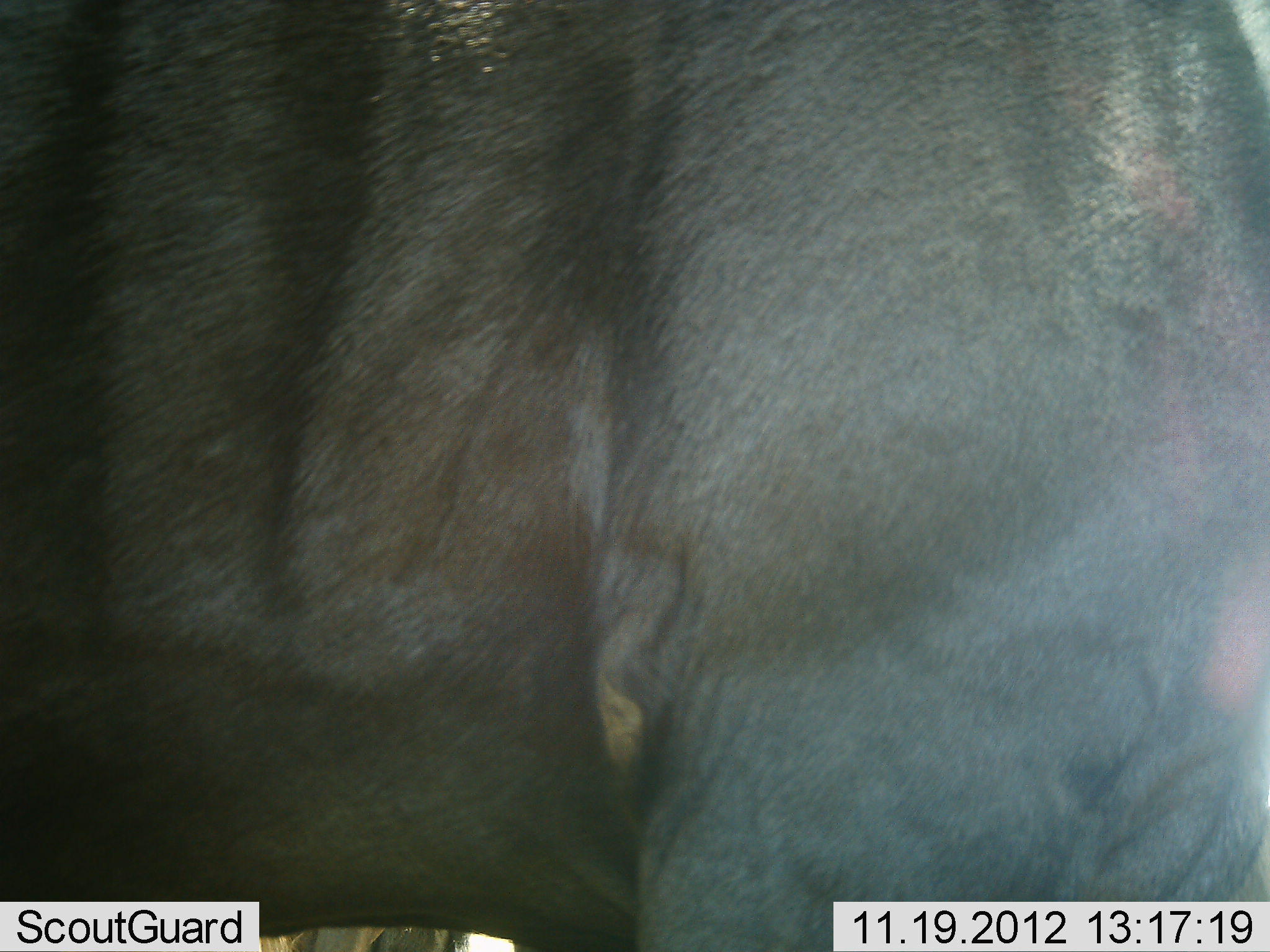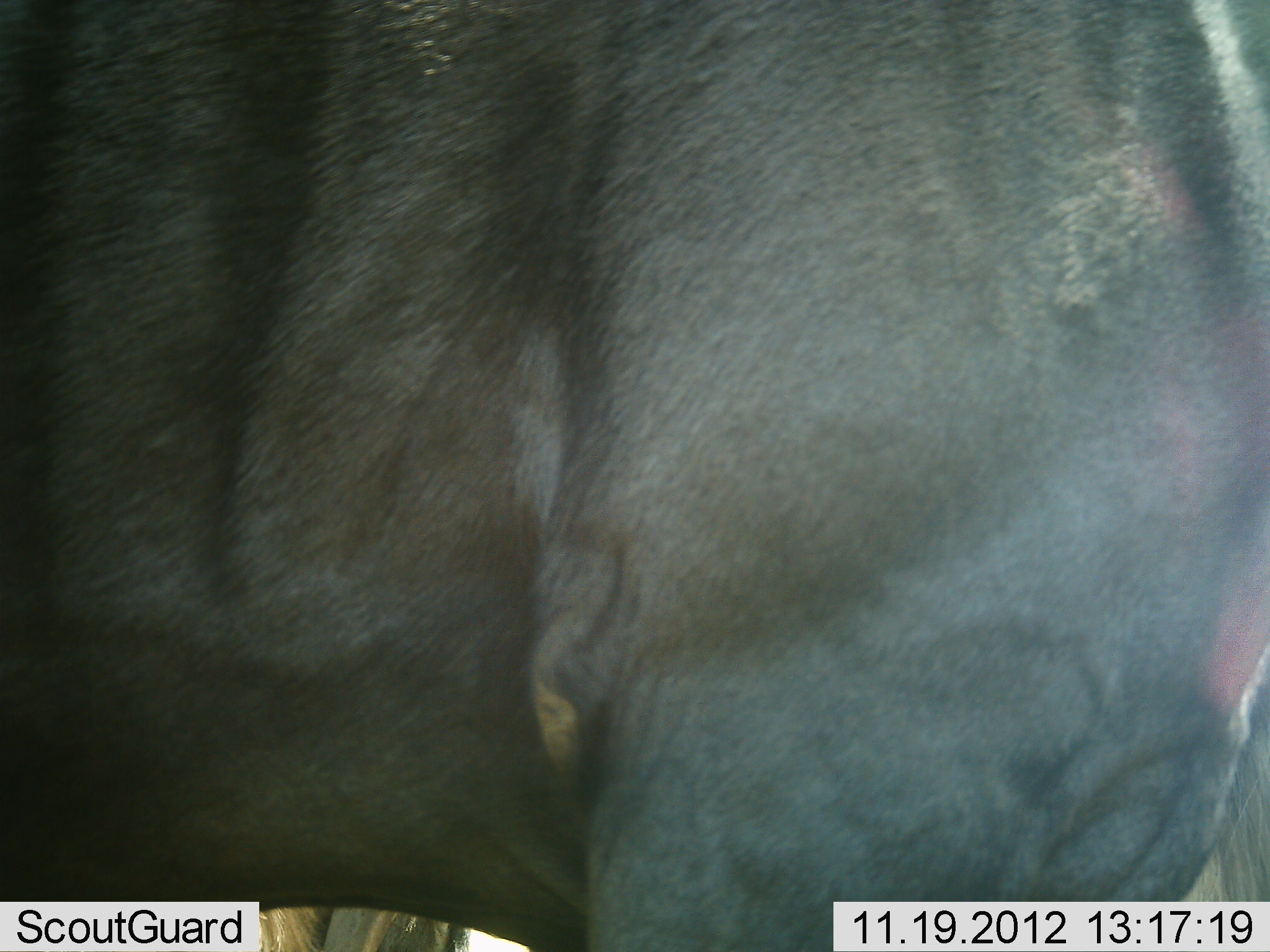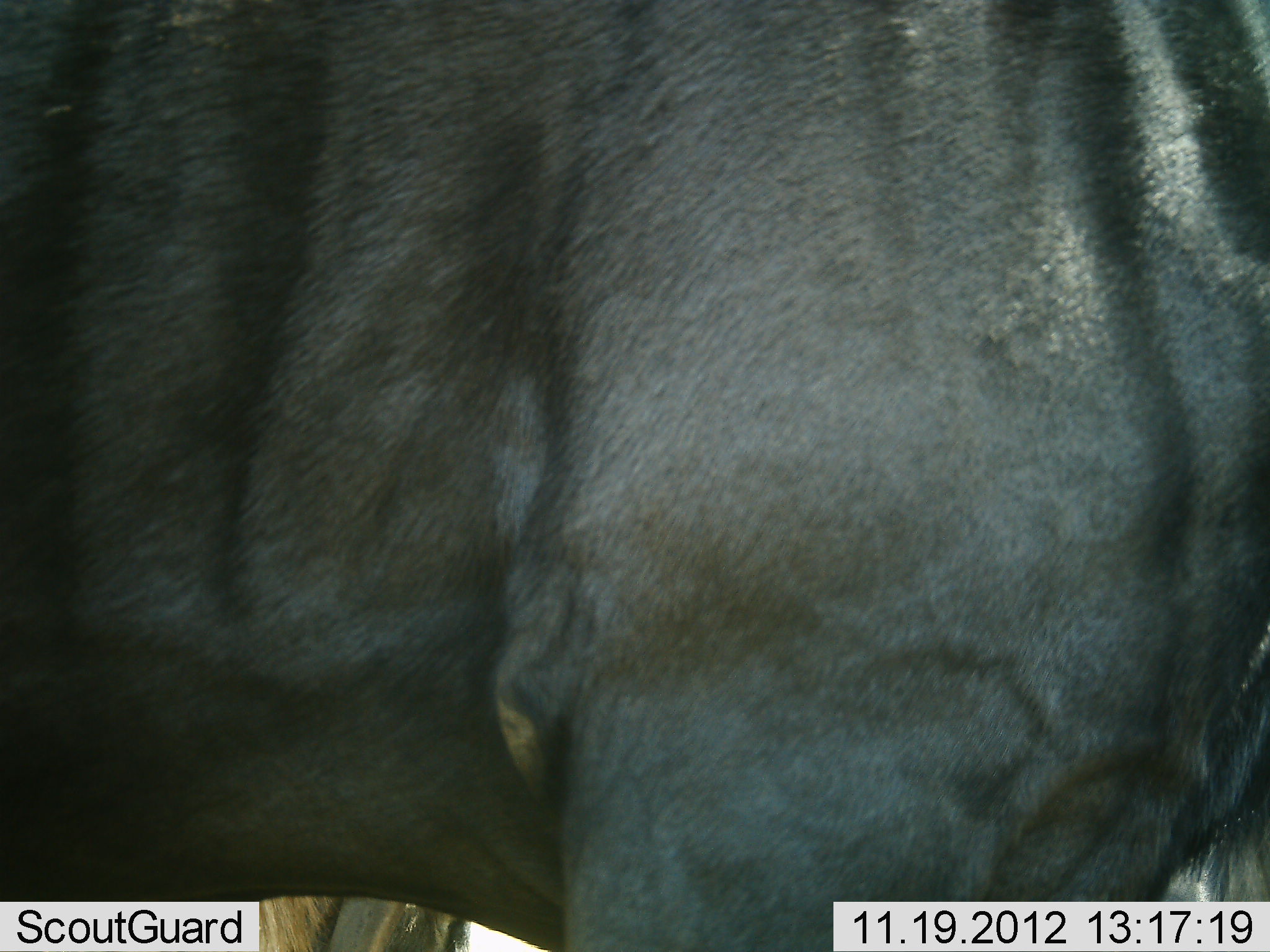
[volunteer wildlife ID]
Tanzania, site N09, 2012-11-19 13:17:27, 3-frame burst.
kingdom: Animalia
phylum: Chordata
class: Mammalia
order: Artiodactyla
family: Bovidae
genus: Connochaetes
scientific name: Connochaetes taurinus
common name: blue wildebeest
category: wildebeest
Wildebeest (blue wildebeest) (Connochaetes taurinus), count 1. Behavior (volunteer vote fractions): standing 80%, resting 0%, moving 20%, interacting 0%. Young present (vote fraction): 0%. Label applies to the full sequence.